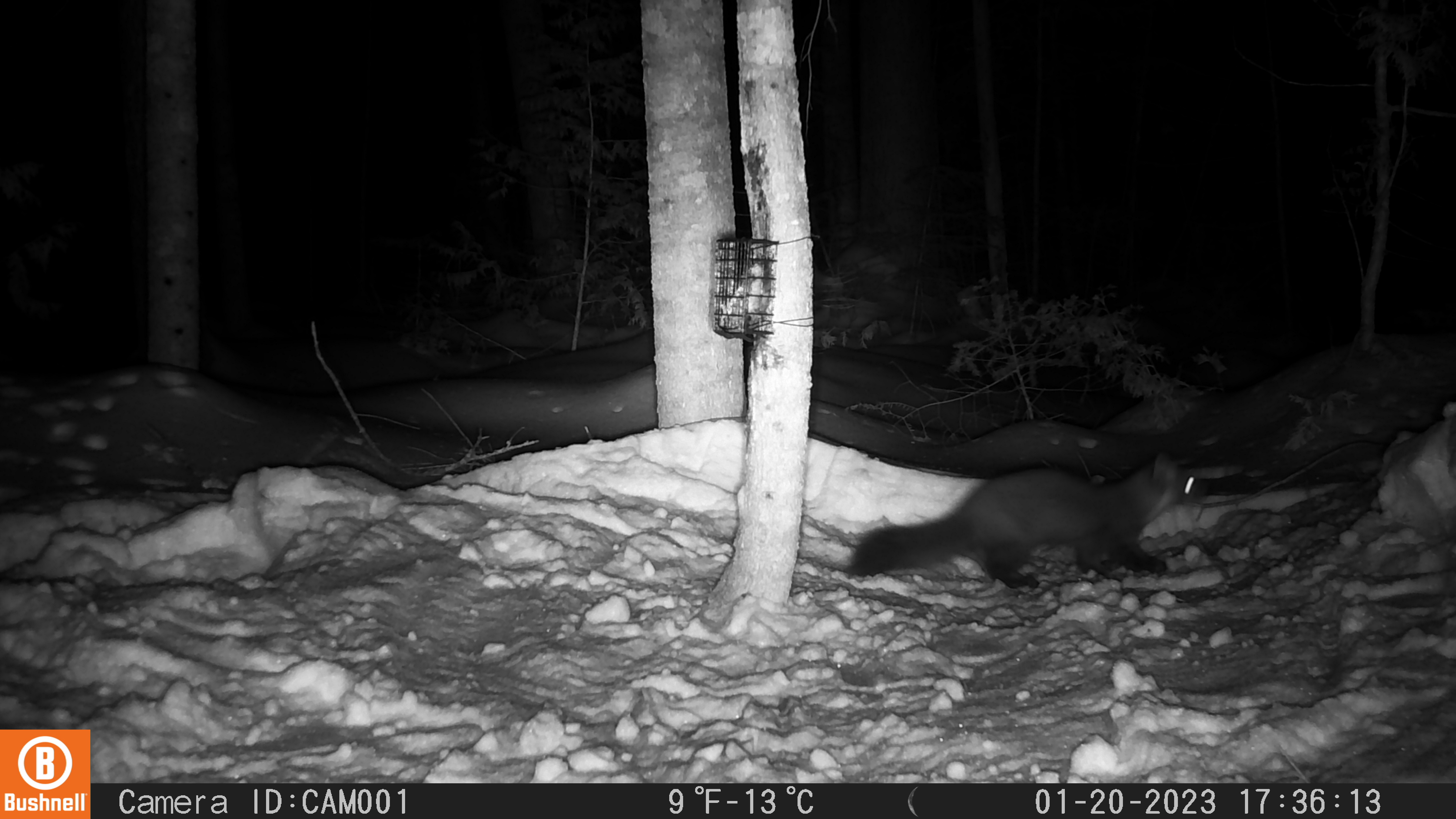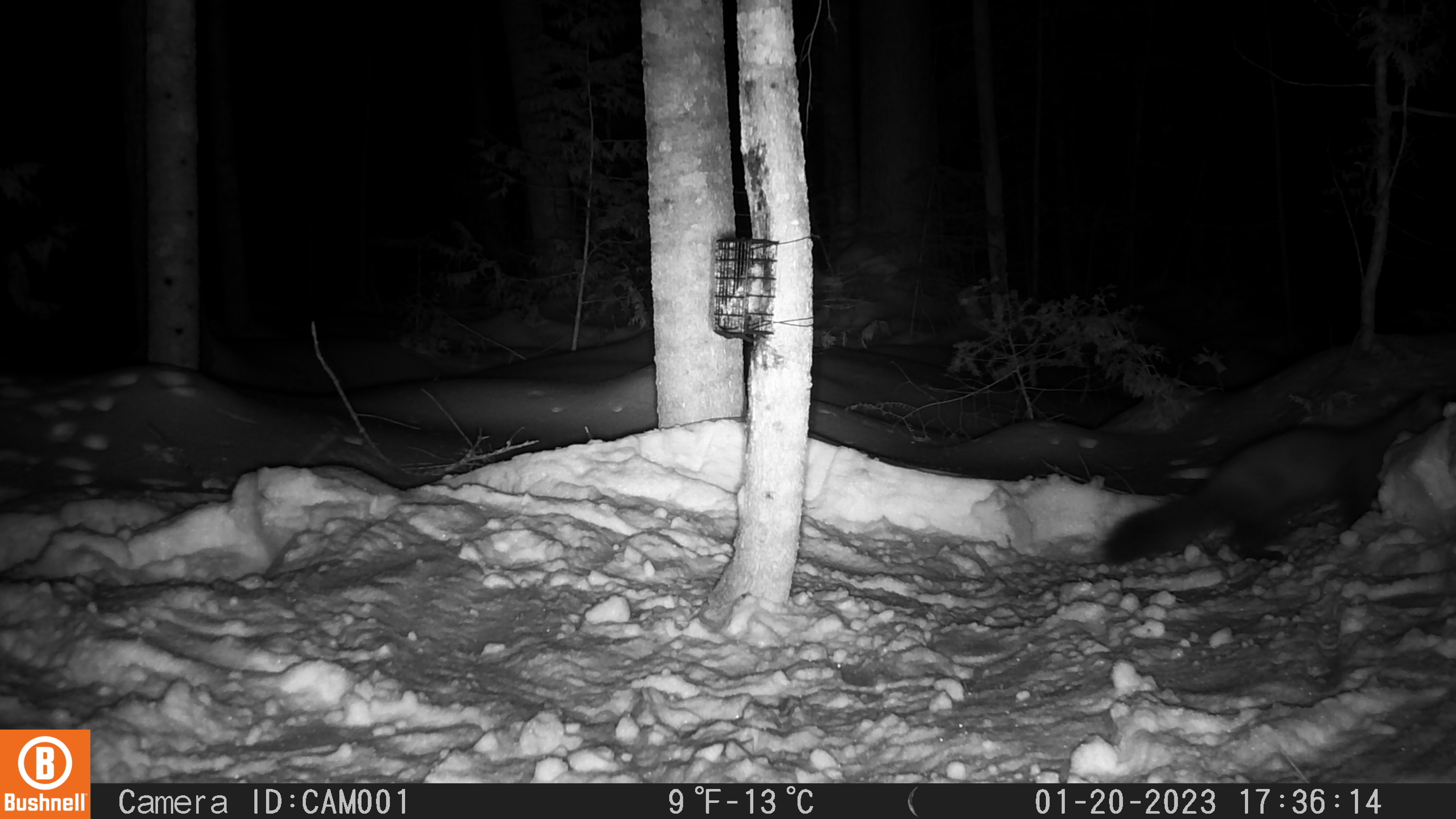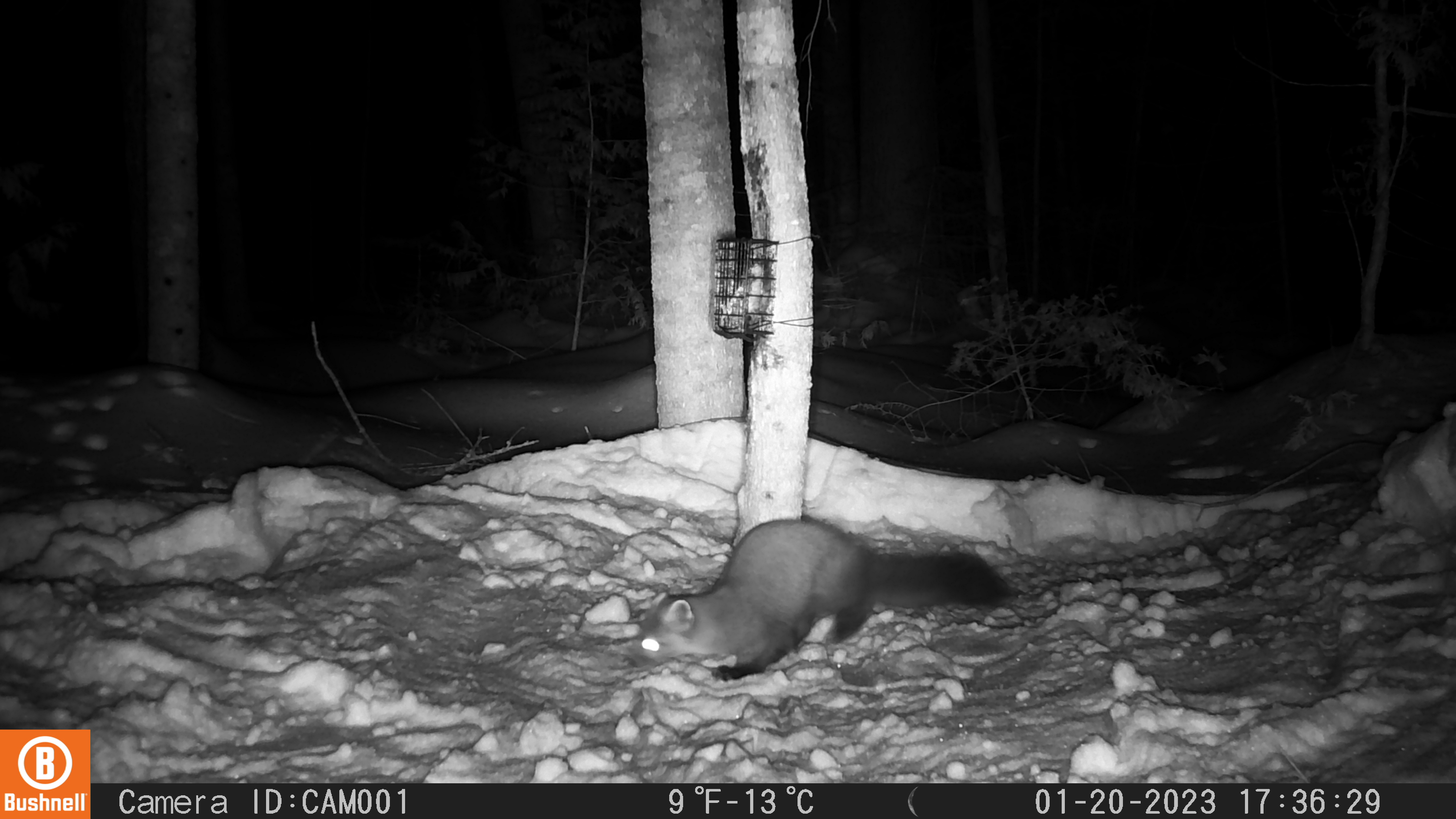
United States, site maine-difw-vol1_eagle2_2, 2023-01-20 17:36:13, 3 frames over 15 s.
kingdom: Animalia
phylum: Chordata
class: Mammalia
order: Carnivora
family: Mustelidae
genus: Martes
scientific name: Martes americana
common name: american marten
American marten (Martes americana).